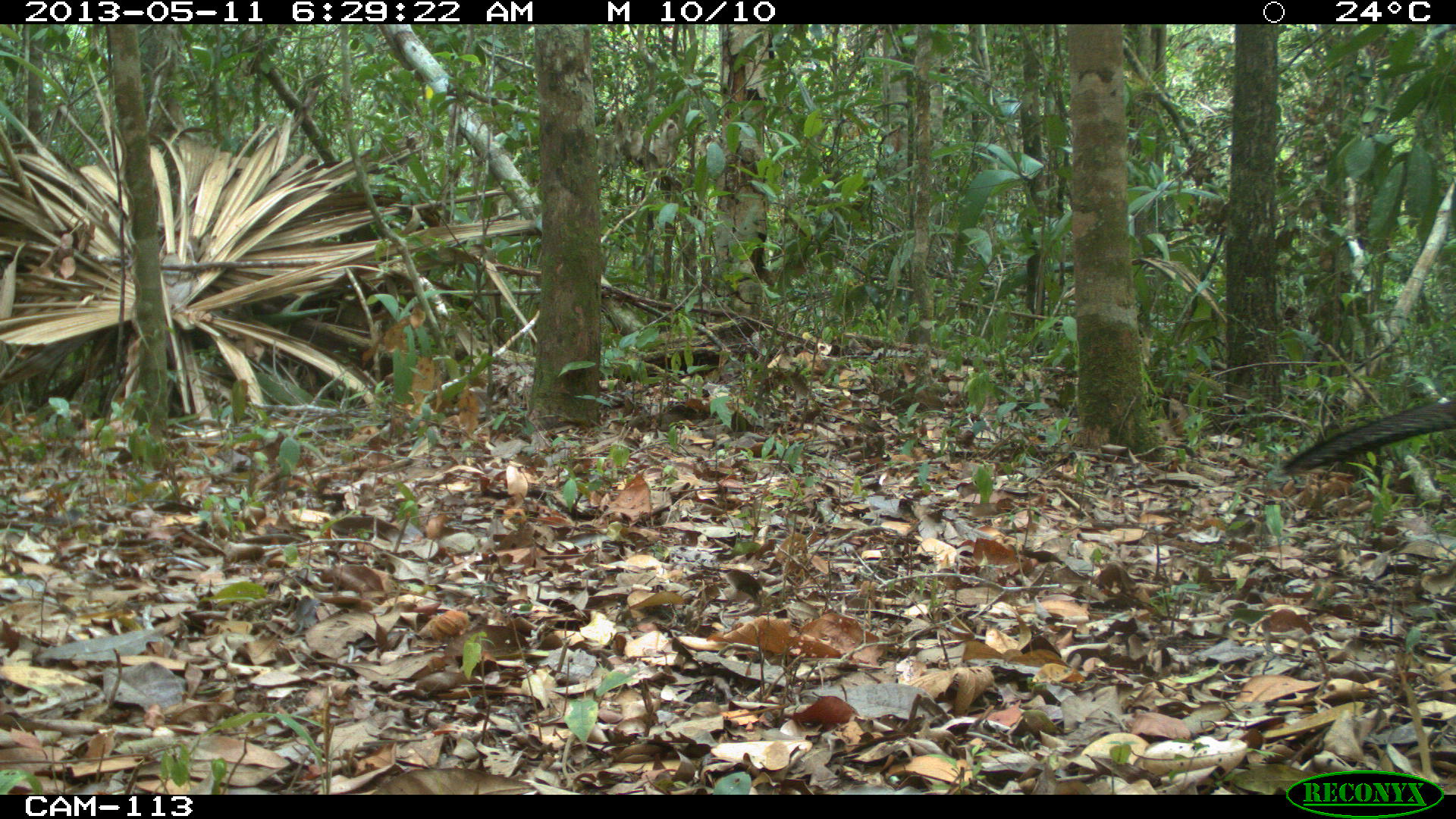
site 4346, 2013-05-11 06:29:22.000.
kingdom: Animalia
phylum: Chordata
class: Aves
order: Galliformes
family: Cracidae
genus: Crax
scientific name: Crax rubra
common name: great curassow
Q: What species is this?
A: Crax rubra (great curassow).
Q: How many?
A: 1.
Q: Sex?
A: Female.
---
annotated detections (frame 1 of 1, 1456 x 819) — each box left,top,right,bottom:
crax rubra: 1274,396,1456,472